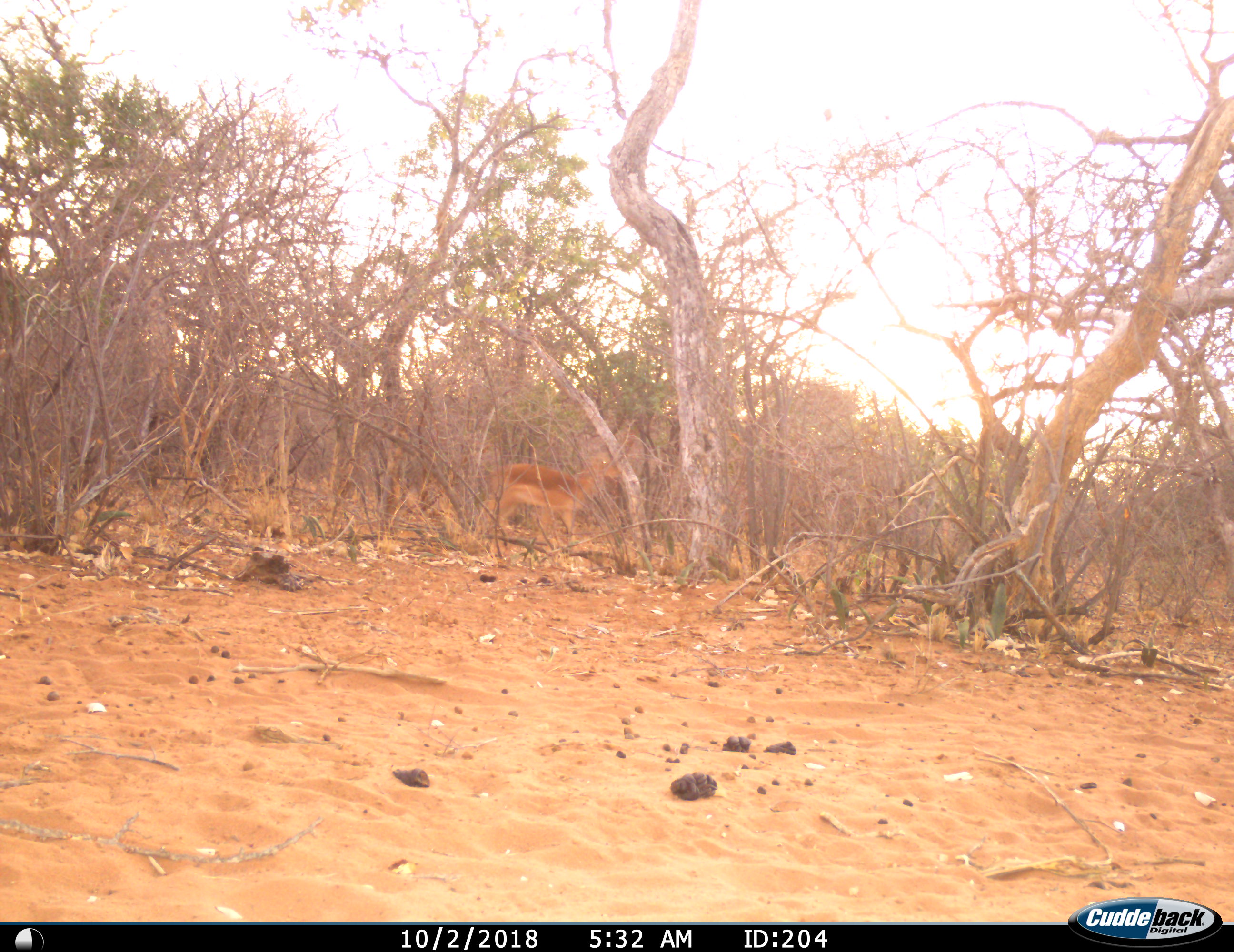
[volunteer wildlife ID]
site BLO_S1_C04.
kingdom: Animalia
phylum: Chordata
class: Mammalia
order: Artiodactyla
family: Bovidae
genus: Aepyceros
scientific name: Aepyceros melampus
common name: impala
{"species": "impala (Aepyceros melampus)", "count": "1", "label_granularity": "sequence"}